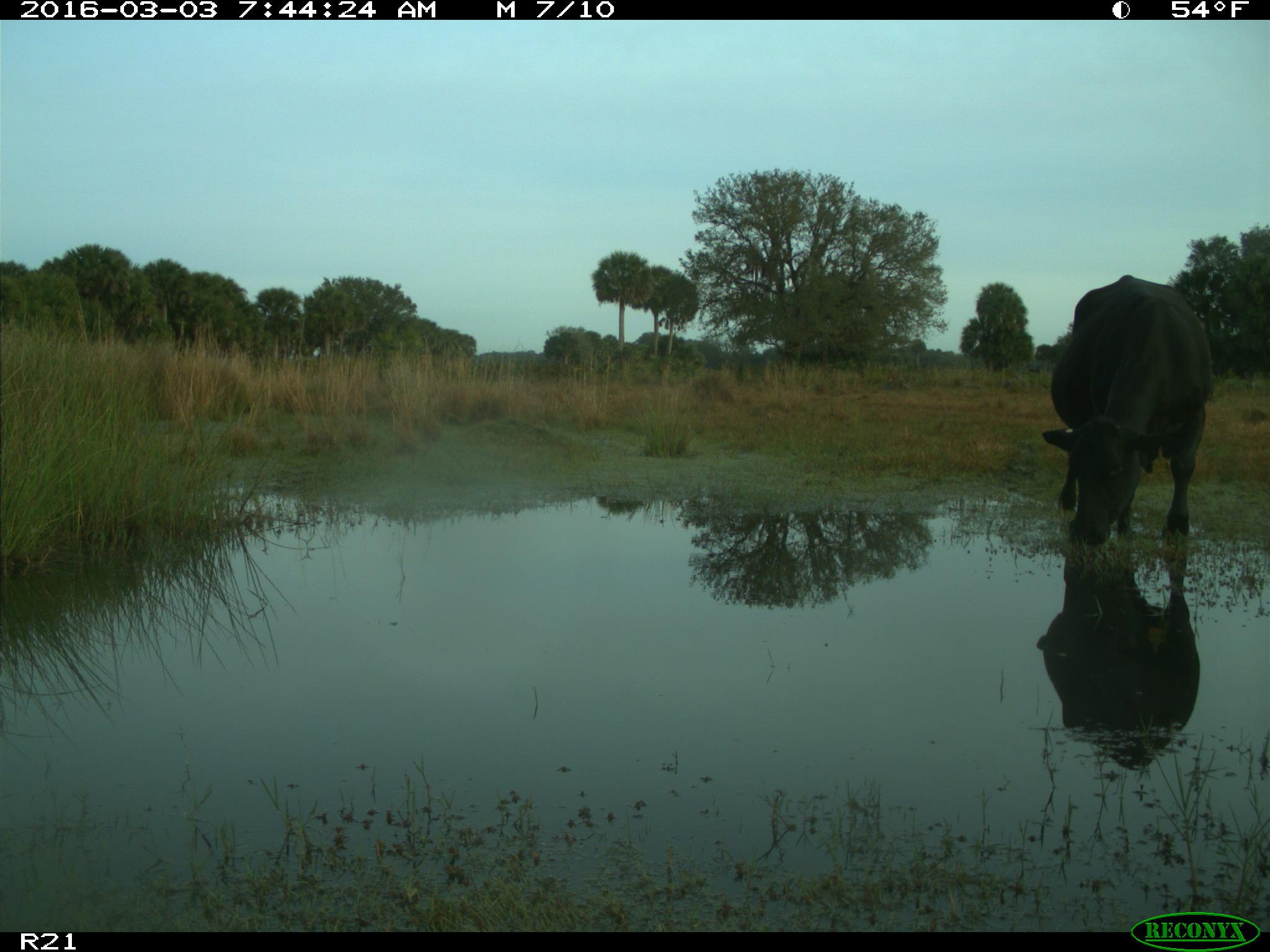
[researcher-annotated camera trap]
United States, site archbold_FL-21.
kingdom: Animalia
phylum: Chordata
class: Mammalia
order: Artiodactyla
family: Bovidae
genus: Bos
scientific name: Bos taurus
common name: domestic cow